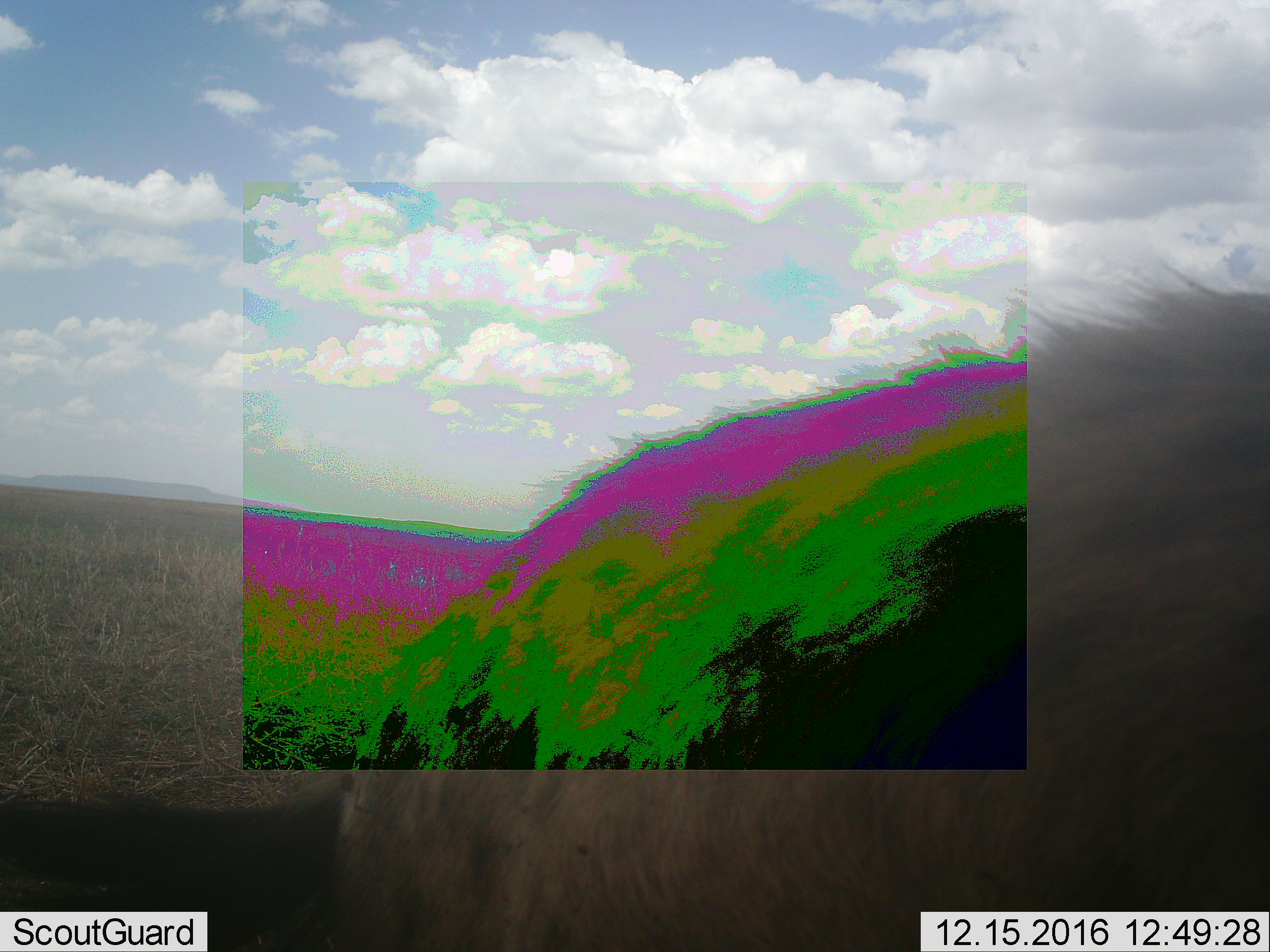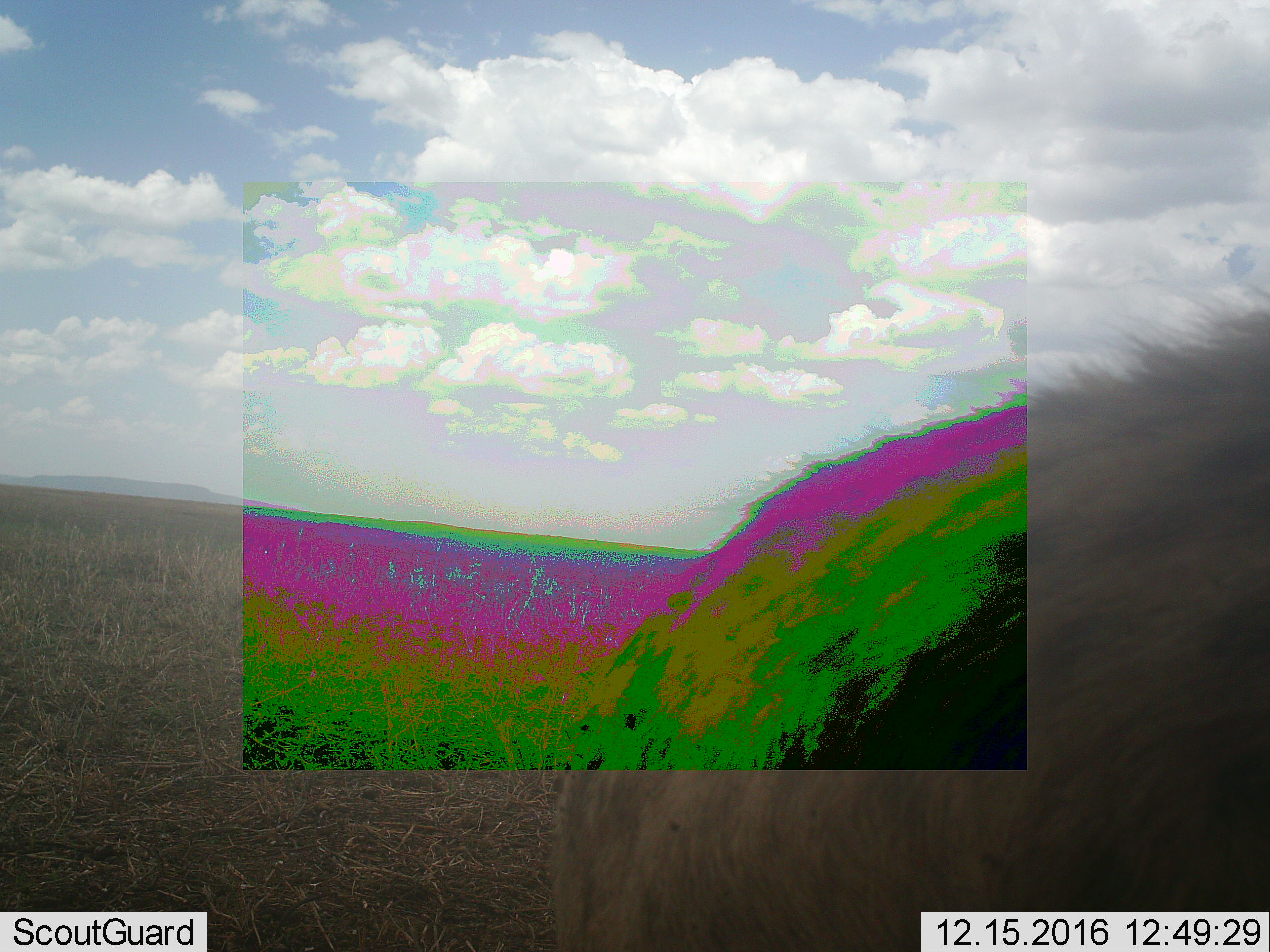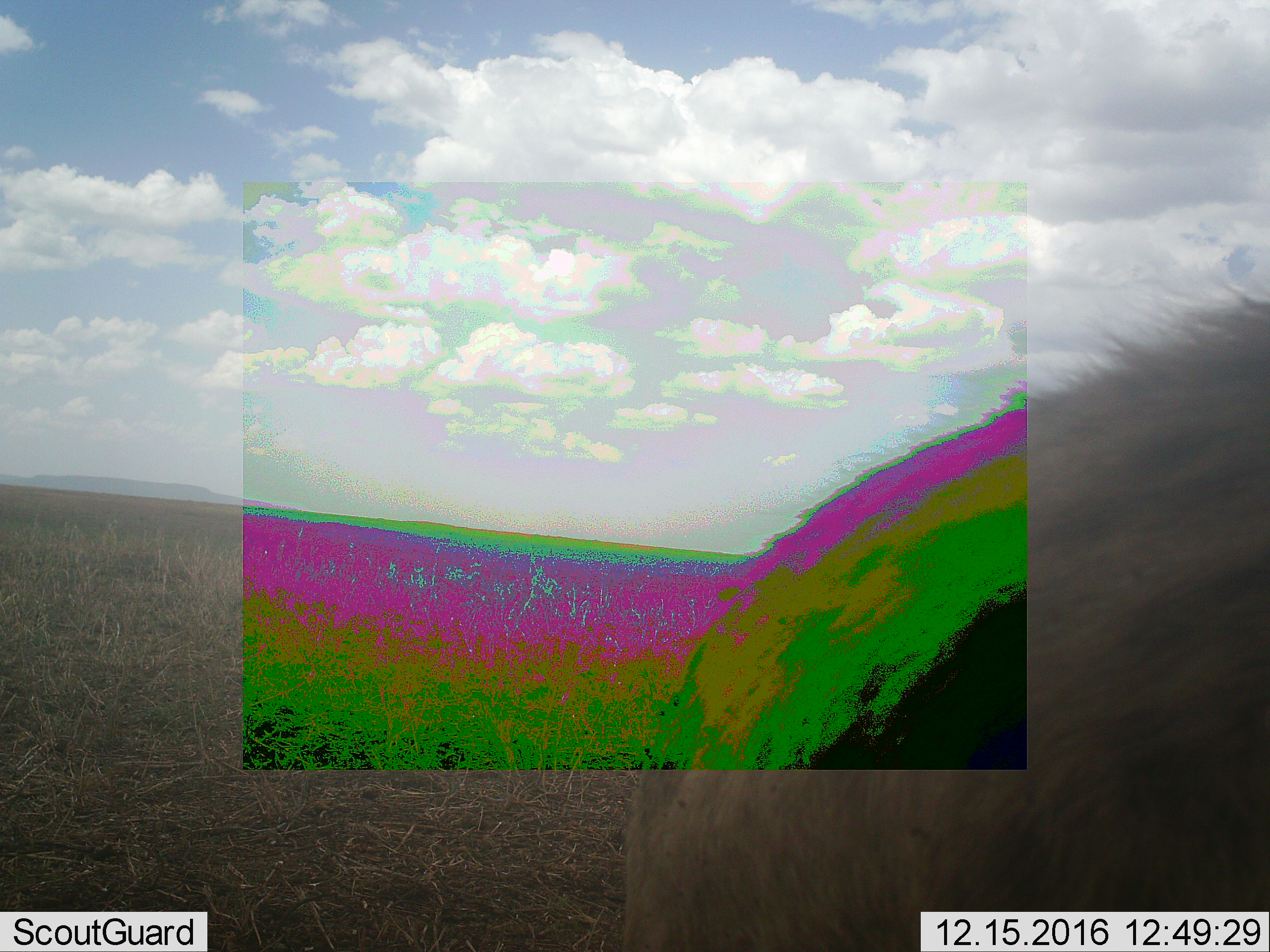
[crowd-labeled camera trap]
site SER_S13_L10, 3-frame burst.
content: unidentified animal